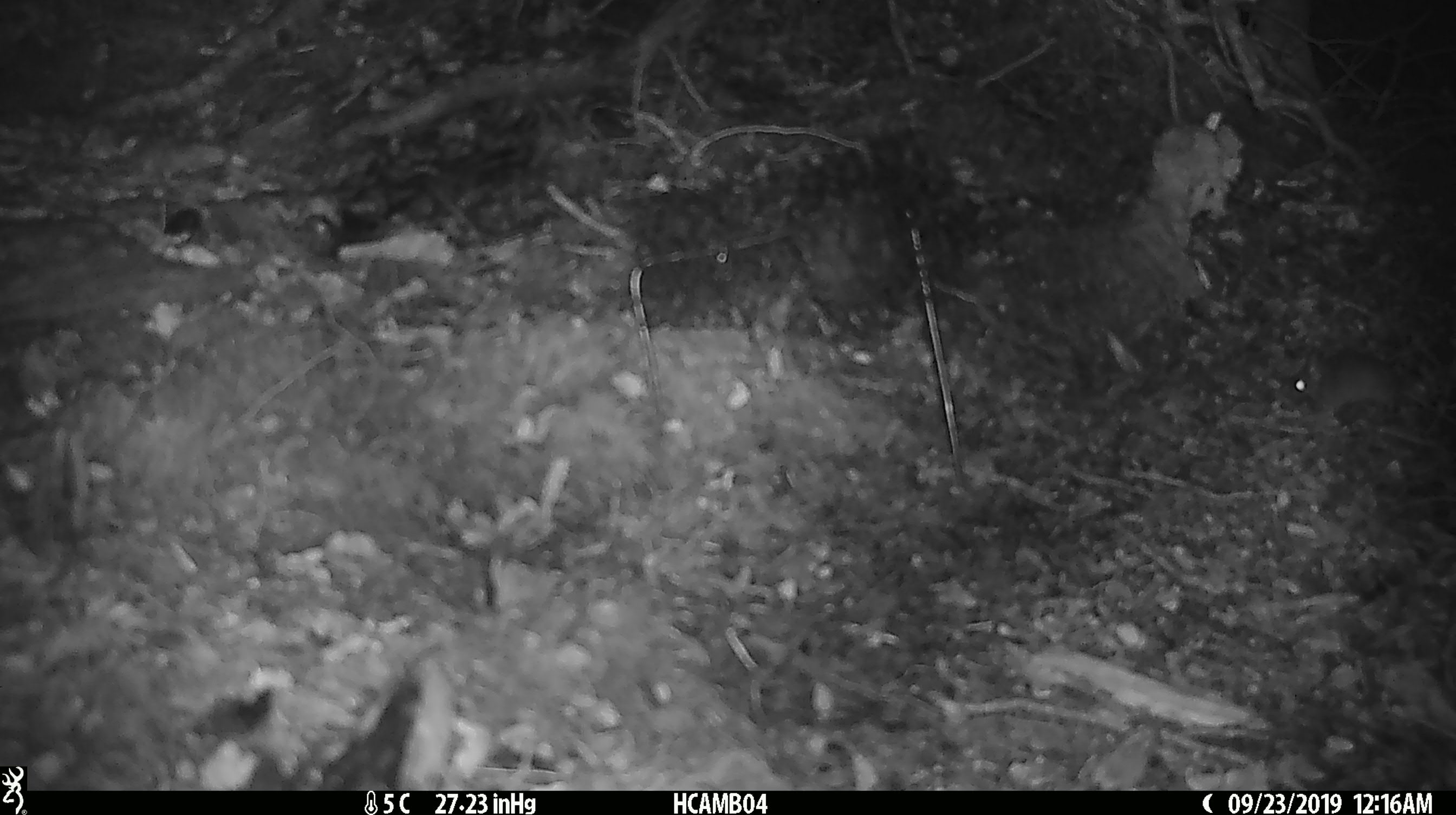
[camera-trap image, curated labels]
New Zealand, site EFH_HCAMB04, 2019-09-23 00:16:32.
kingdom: Animalia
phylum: Chordata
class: Mammalia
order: Rodentia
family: Muridae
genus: Mus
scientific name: Mus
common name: mouse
Mouse (Mus).